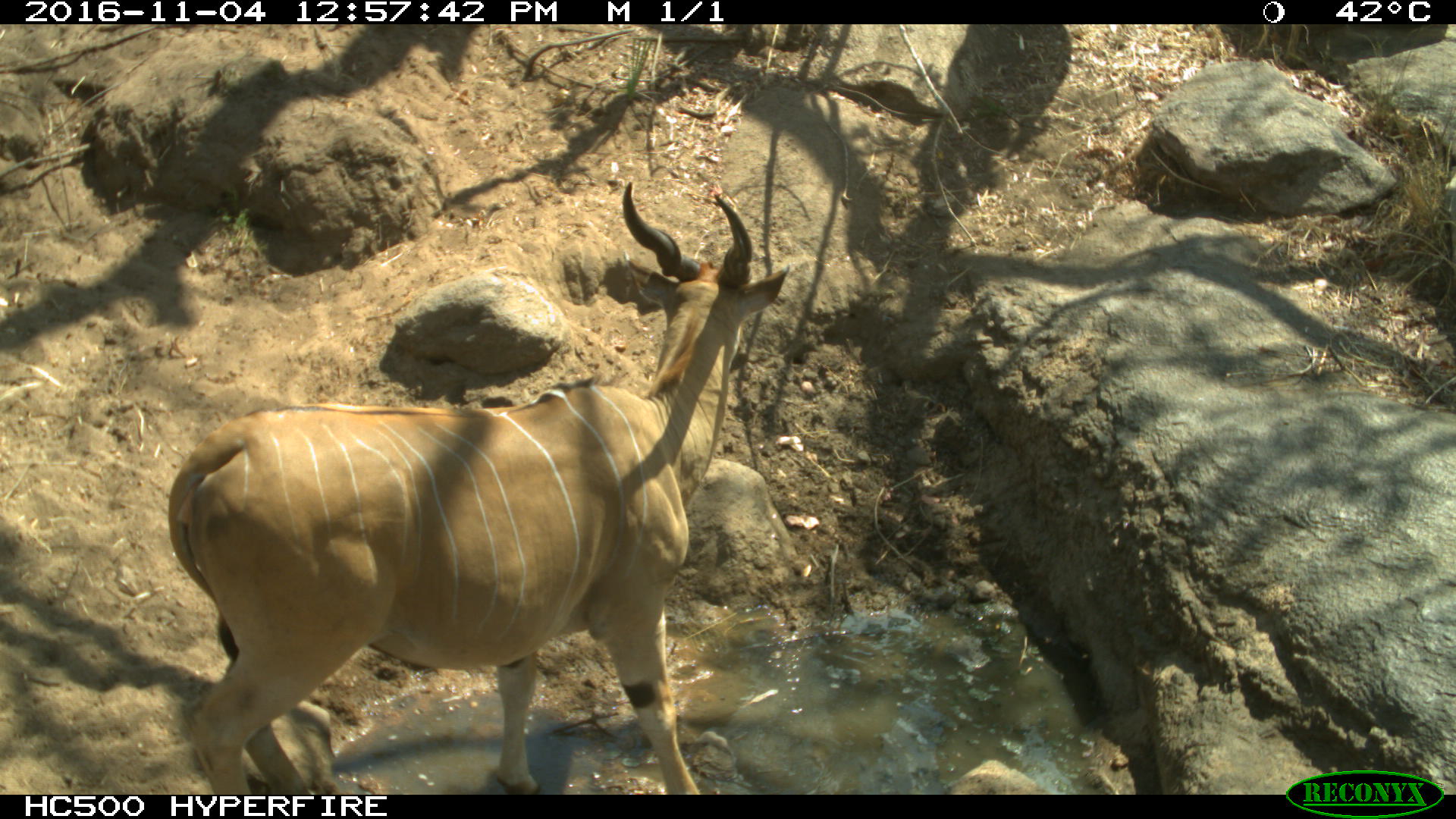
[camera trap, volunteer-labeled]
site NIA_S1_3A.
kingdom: Animalia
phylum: Chordata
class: Mammalia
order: Artiodactyla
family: Bovidae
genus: Tragelaphus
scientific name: Tragelaphus oryx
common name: eland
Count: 1.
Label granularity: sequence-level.